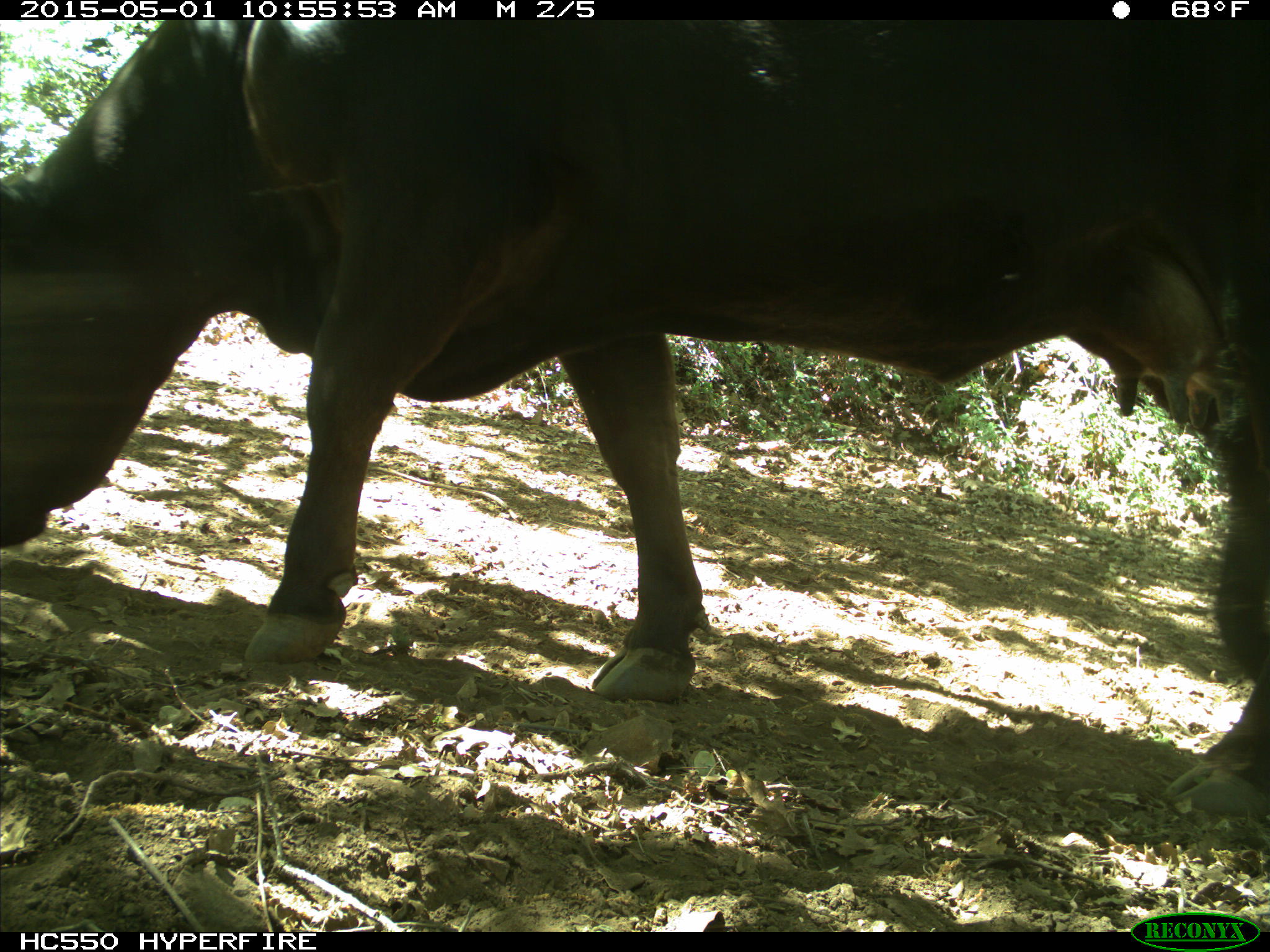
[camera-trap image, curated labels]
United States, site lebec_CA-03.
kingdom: Animalia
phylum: Chordata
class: Mammalia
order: Artiodactyla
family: Bovidae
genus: Bos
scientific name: Bos taurus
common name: domestic cow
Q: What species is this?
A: Bos taurus (domestic cow).